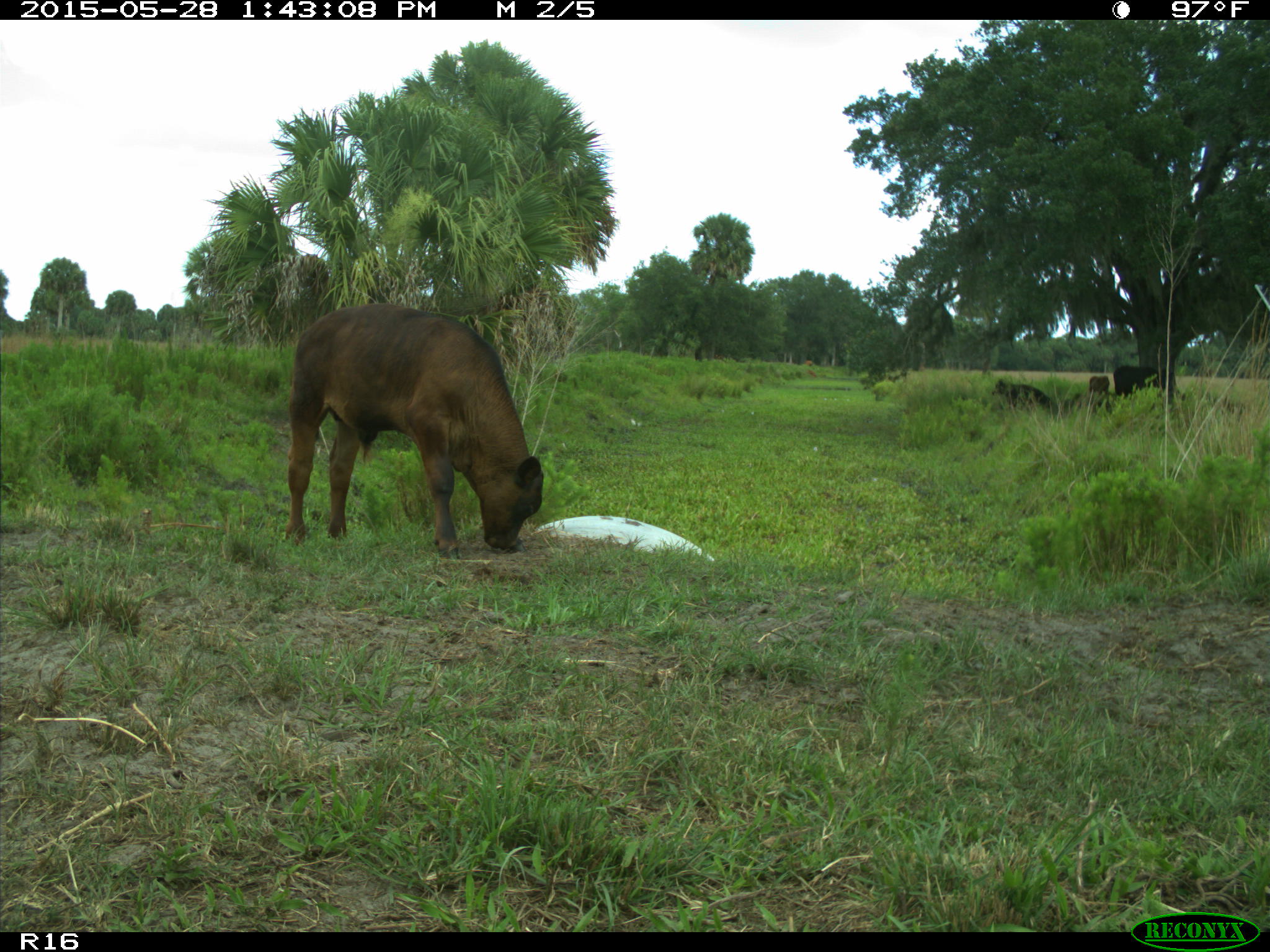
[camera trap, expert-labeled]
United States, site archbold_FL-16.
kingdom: Animalia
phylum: Chordata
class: Mammalia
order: Artiodactyla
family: Bovidae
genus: Bos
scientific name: Bos taurus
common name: domestic cow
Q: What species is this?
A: Bos taurus (domestic cow).